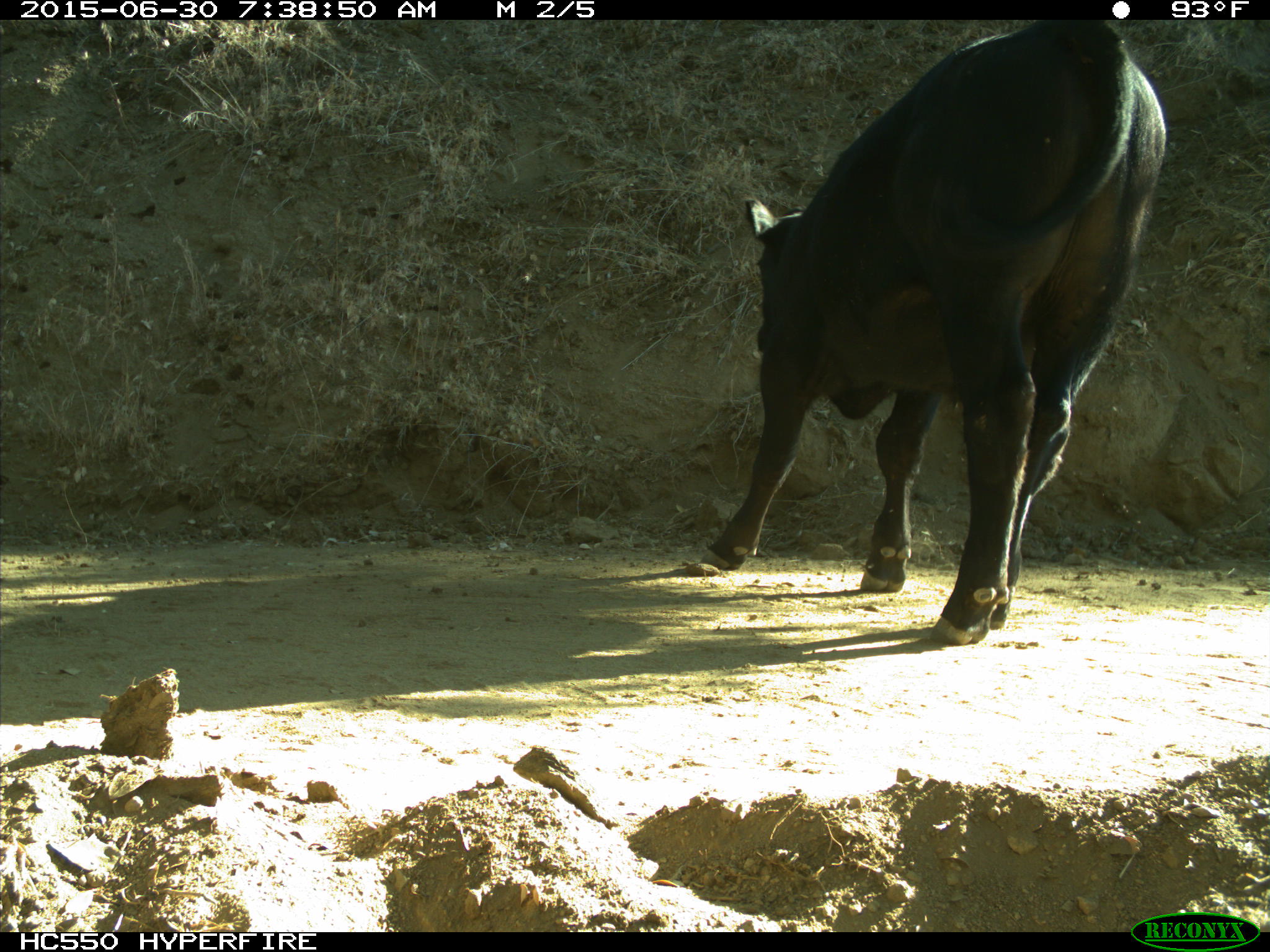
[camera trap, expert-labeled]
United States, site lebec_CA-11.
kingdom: Animalia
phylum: Chordata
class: Mammalia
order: Artiodactyla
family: Bovidae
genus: Bos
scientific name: Bos taurus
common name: domestic cow